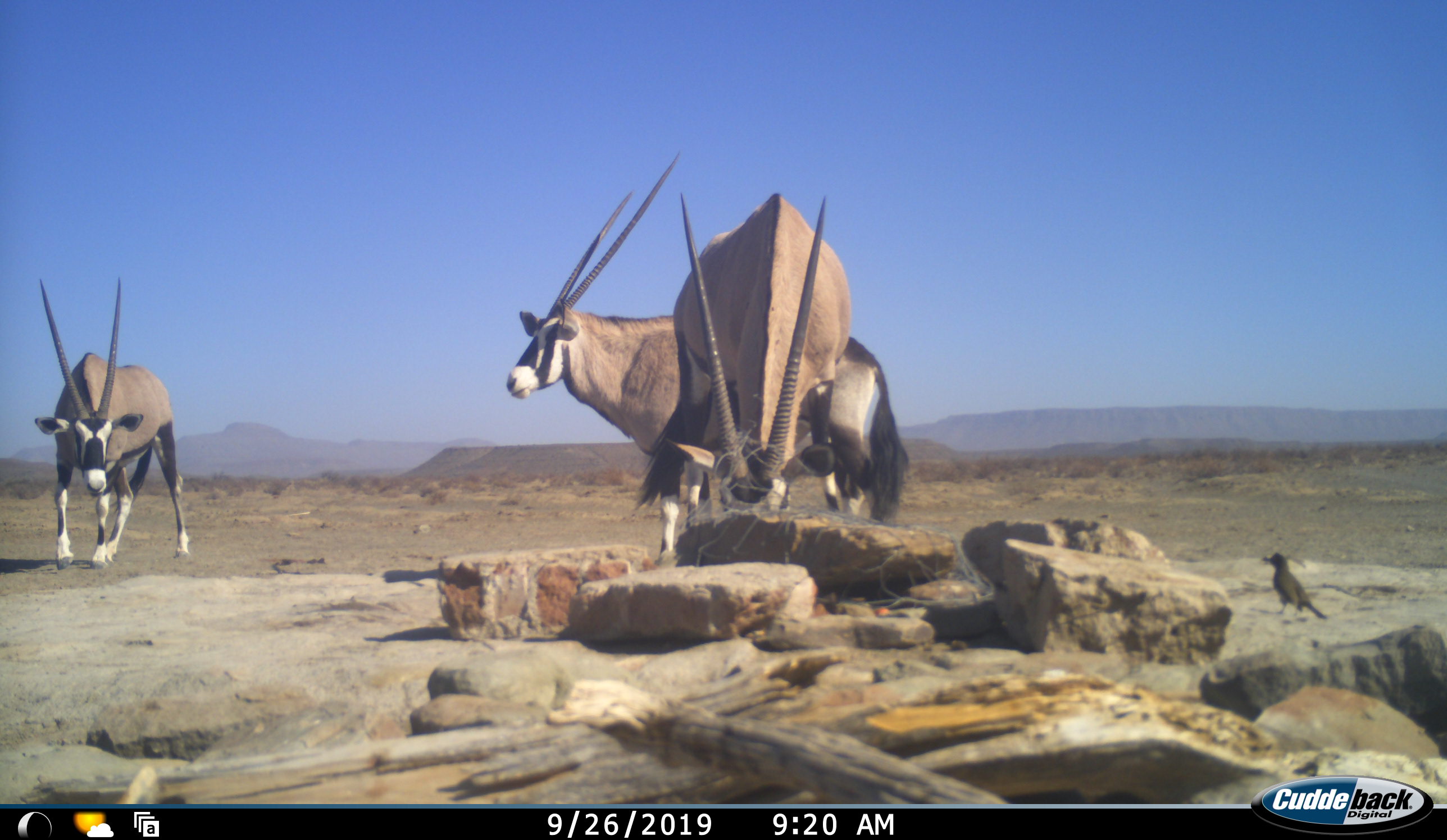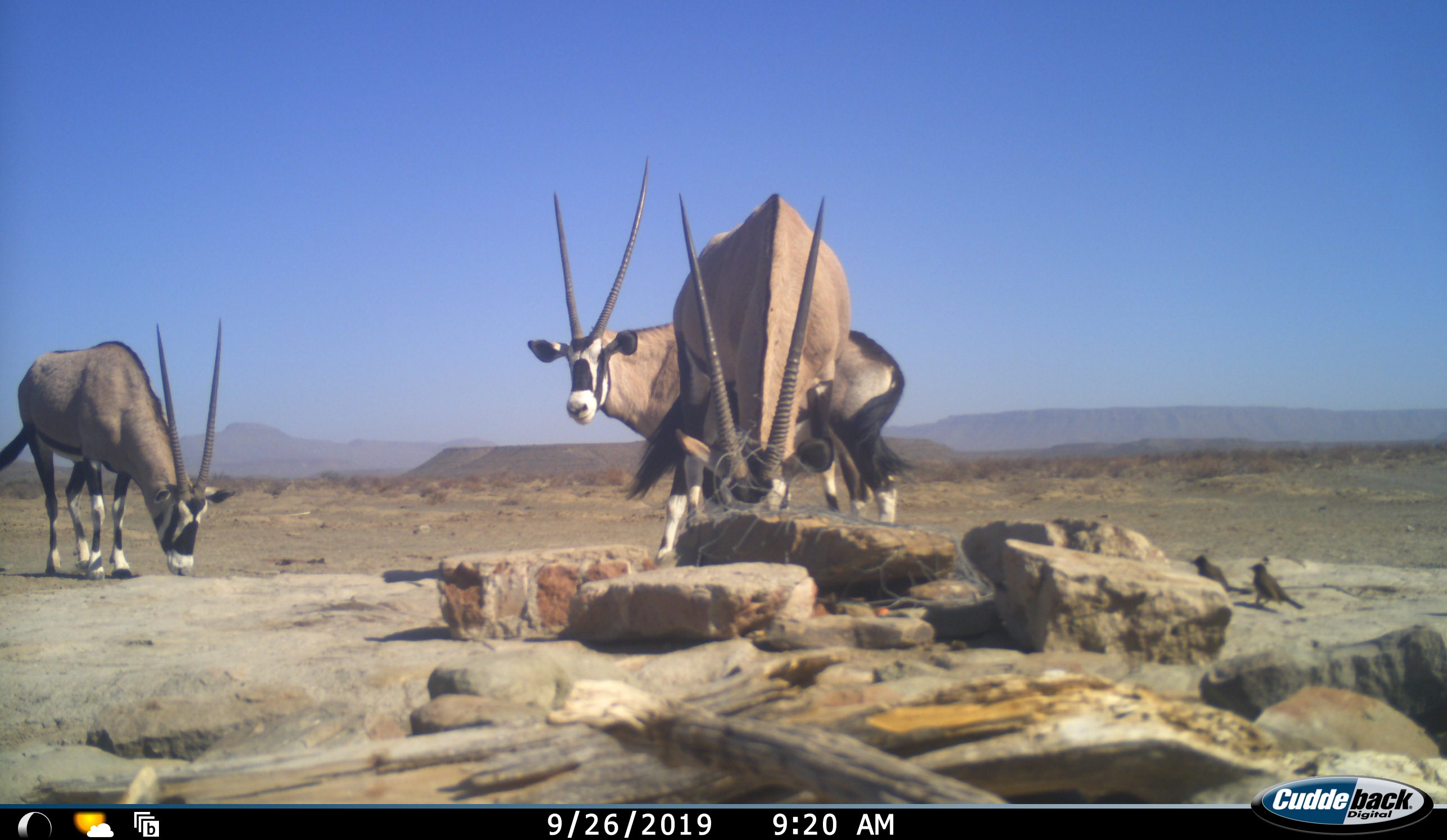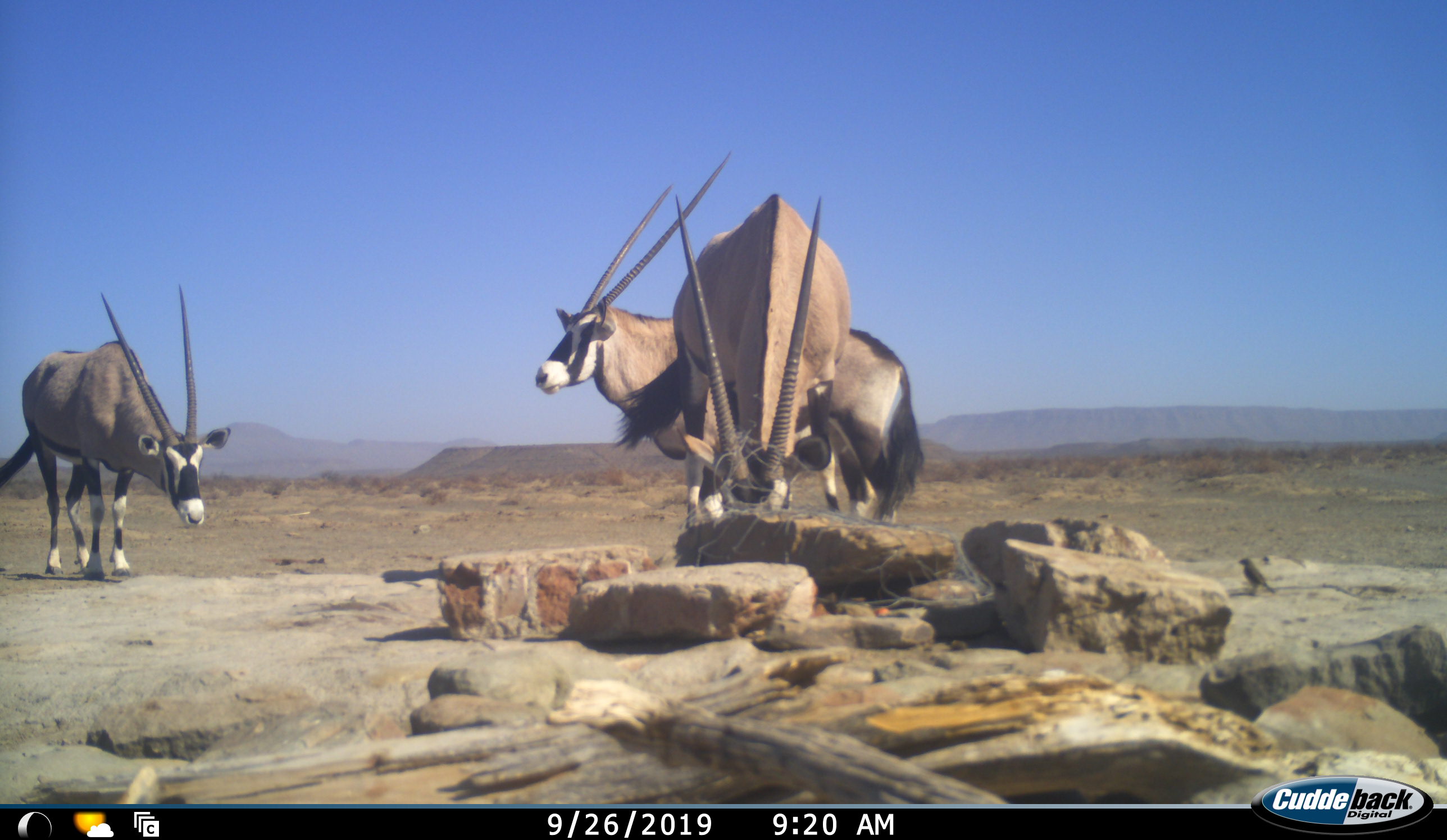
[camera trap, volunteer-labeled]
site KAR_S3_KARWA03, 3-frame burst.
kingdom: Animalia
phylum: Chordata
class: Aves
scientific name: Aves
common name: bird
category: birdother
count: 2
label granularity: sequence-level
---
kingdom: Animalia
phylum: Chordata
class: Mammalia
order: Artiodactyla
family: Bovidae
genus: Oryx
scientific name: Oryx gazella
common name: gemsbok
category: oryx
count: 3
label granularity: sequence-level